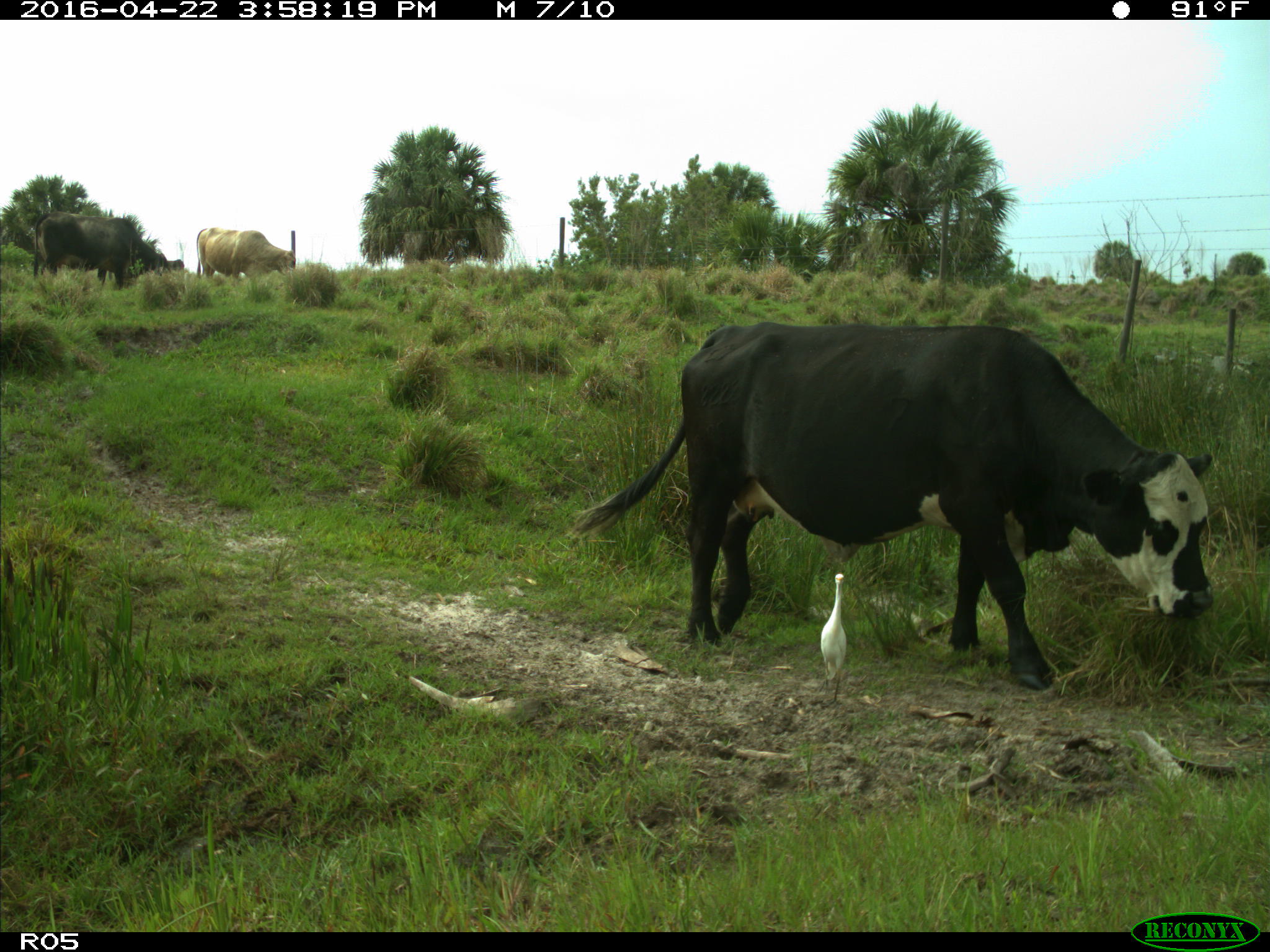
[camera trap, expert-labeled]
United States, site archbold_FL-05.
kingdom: Animalia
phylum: Chordata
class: Mammalia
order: Artiodactyla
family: Bovidae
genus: Bos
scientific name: Bos taurus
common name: domestic cow